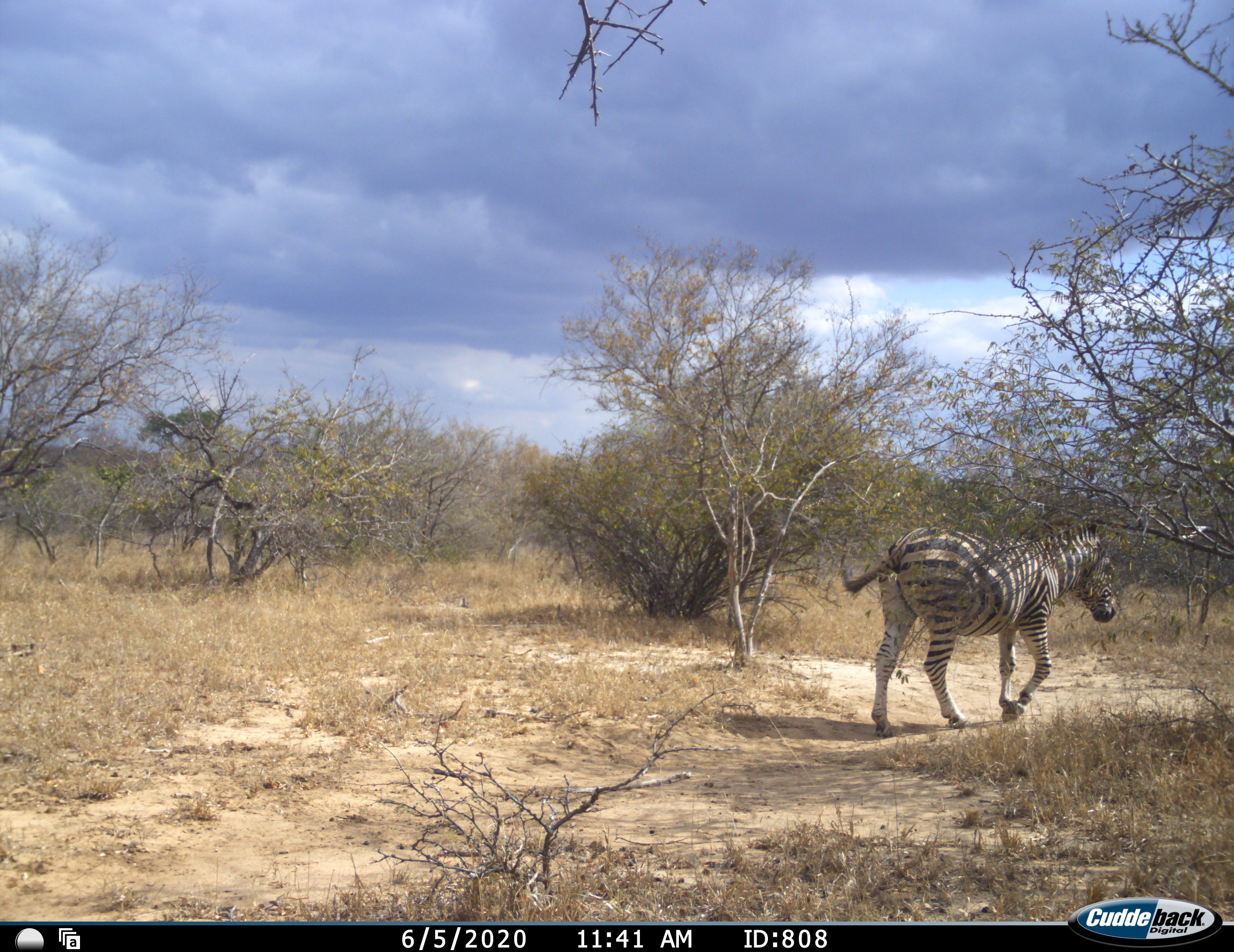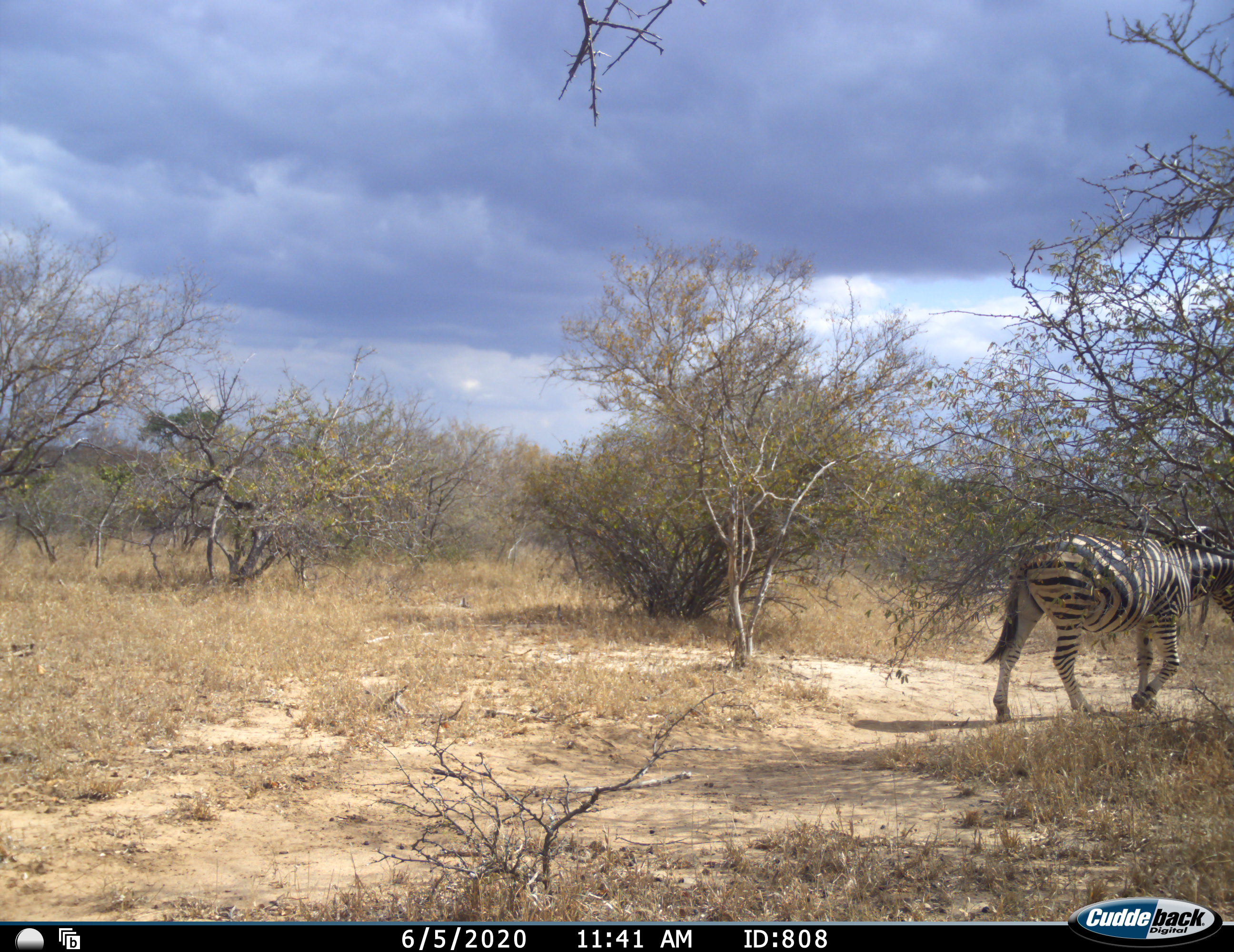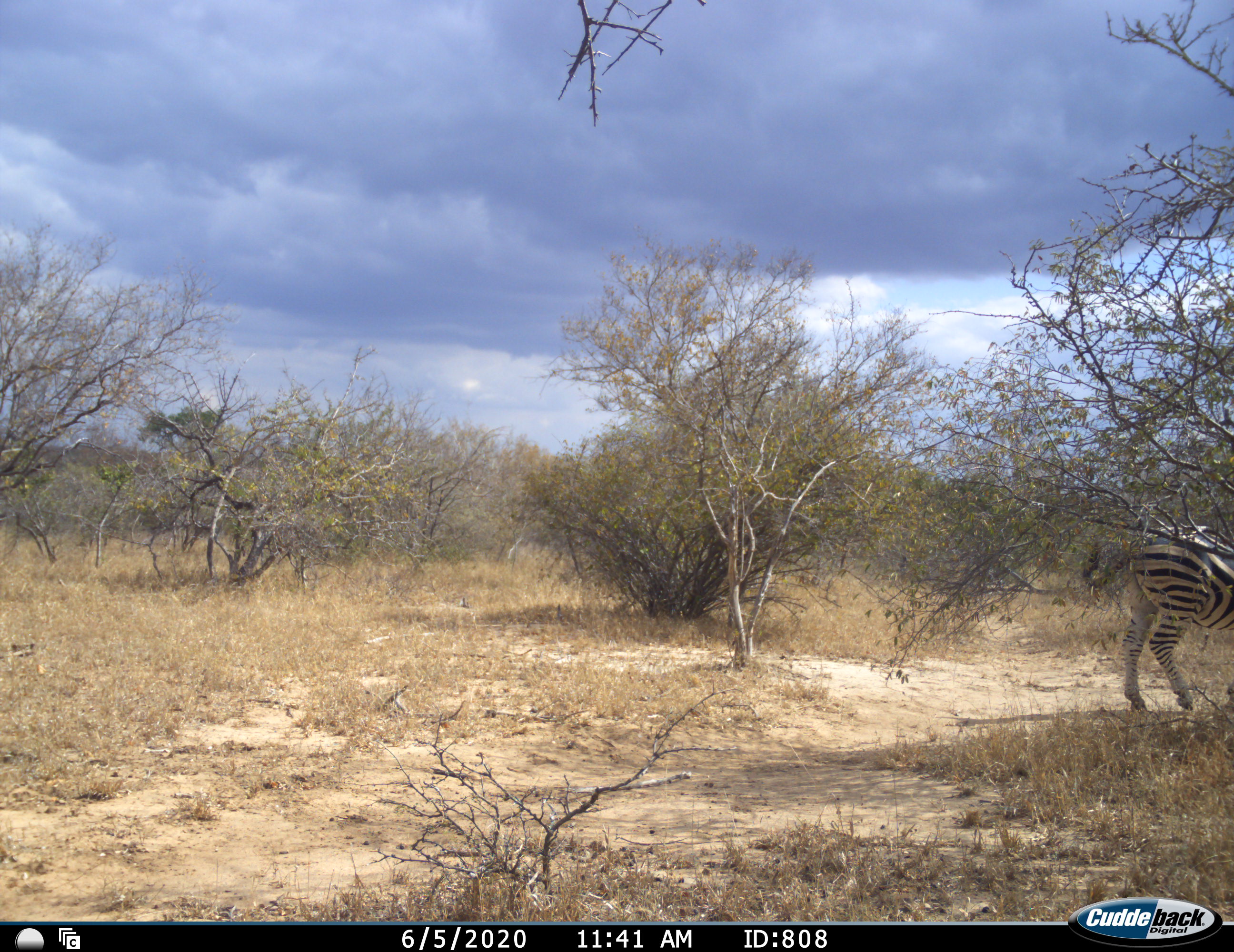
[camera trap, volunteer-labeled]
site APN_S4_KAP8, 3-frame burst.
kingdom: Animalia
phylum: Chordata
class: Mammalia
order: Perissodactyla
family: Equidae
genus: Equus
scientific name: Equus quagga burchellii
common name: burchell's zebra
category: zebraburchells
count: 1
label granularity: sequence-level